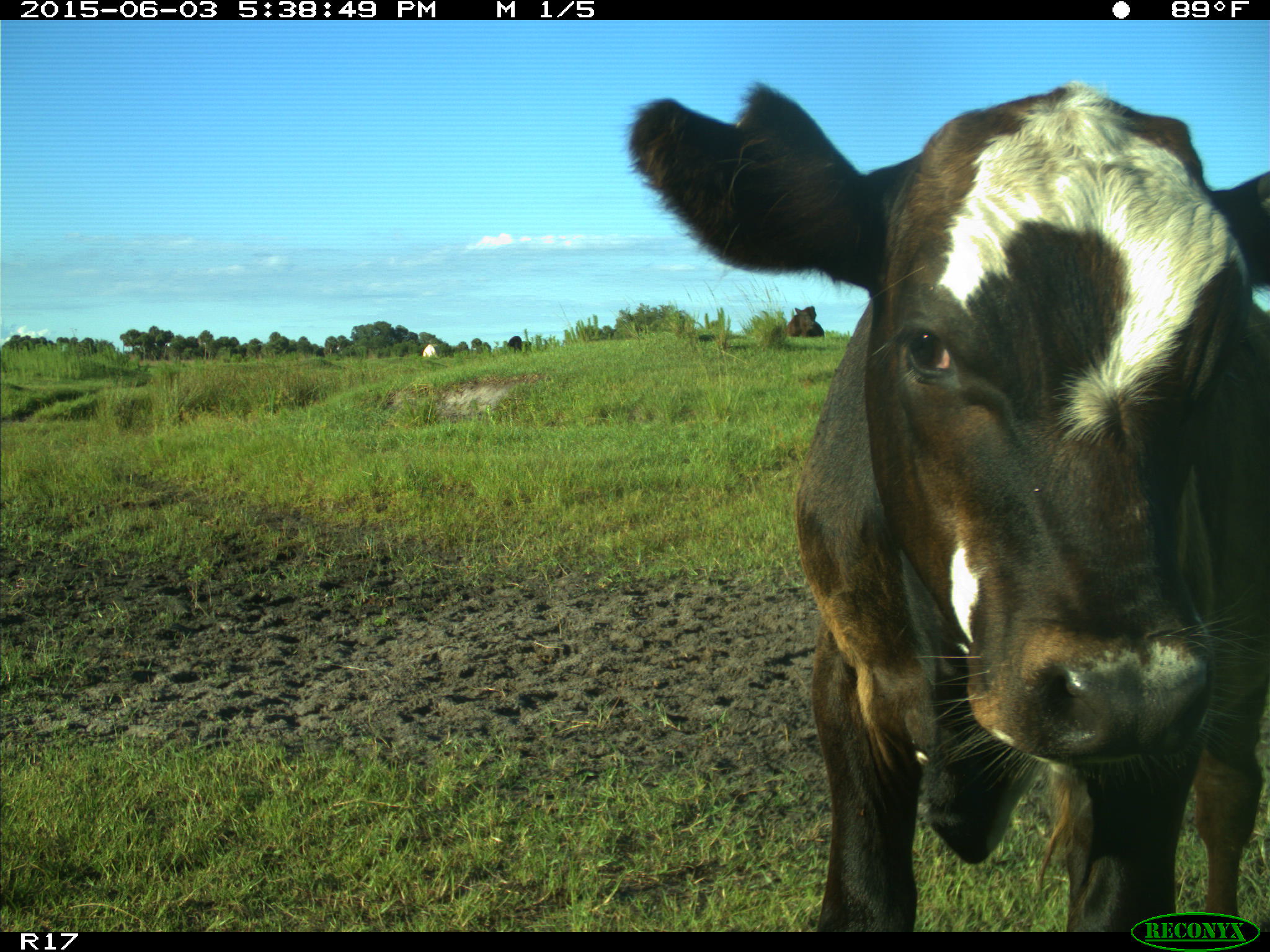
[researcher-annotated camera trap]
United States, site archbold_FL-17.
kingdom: Animalia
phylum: Chordata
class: Mammalia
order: Artiodactyla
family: Bovidae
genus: Bos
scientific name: Bos taurus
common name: domestic cow